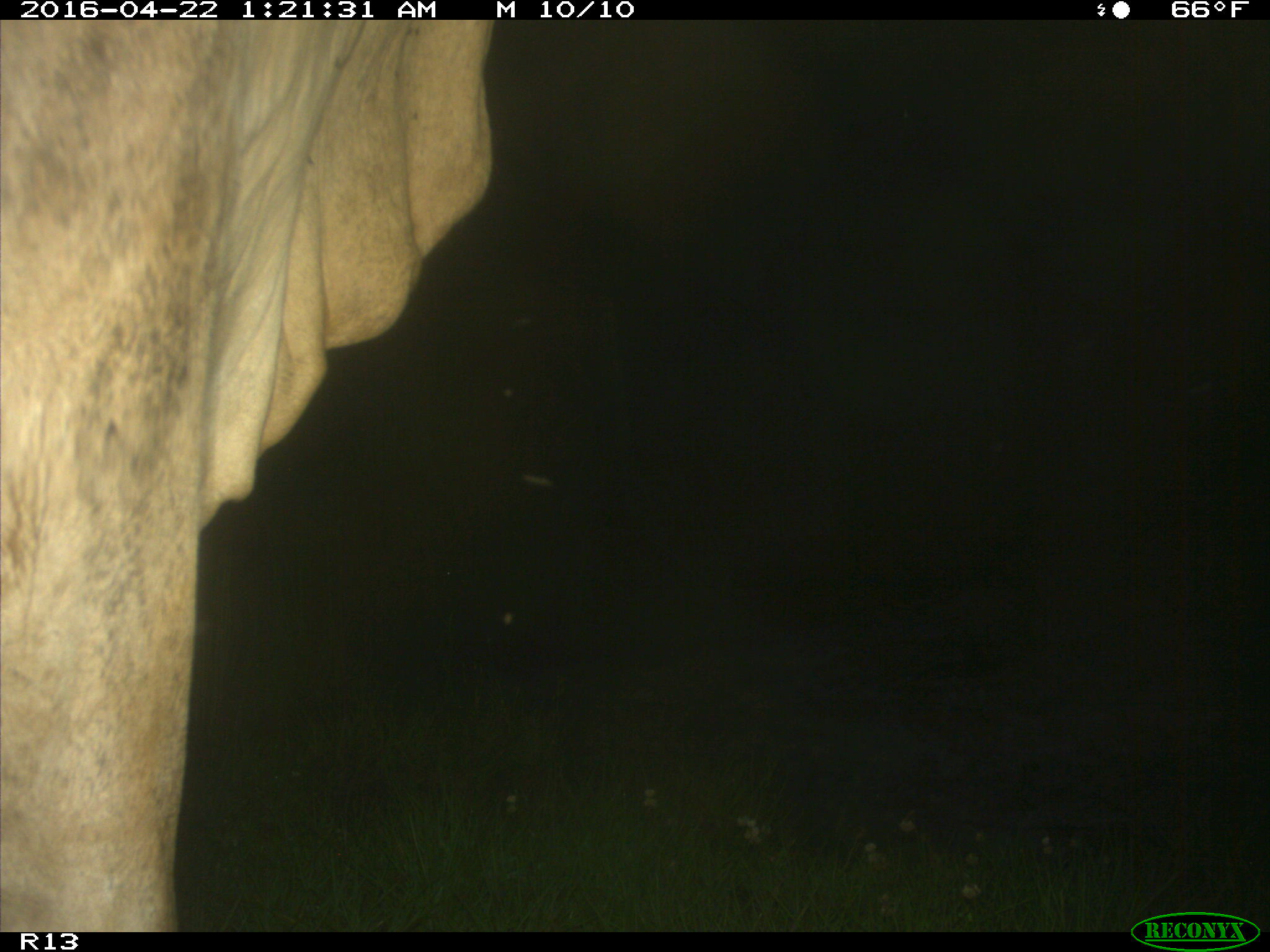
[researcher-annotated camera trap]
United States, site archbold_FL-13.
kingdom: Animalia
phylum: Chordata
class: Mammalia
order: Artiodactyla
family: Bovidae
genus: Bos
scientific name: Bos taurus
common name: domestic cow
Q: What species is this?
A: Bos taurus (domestic cow).